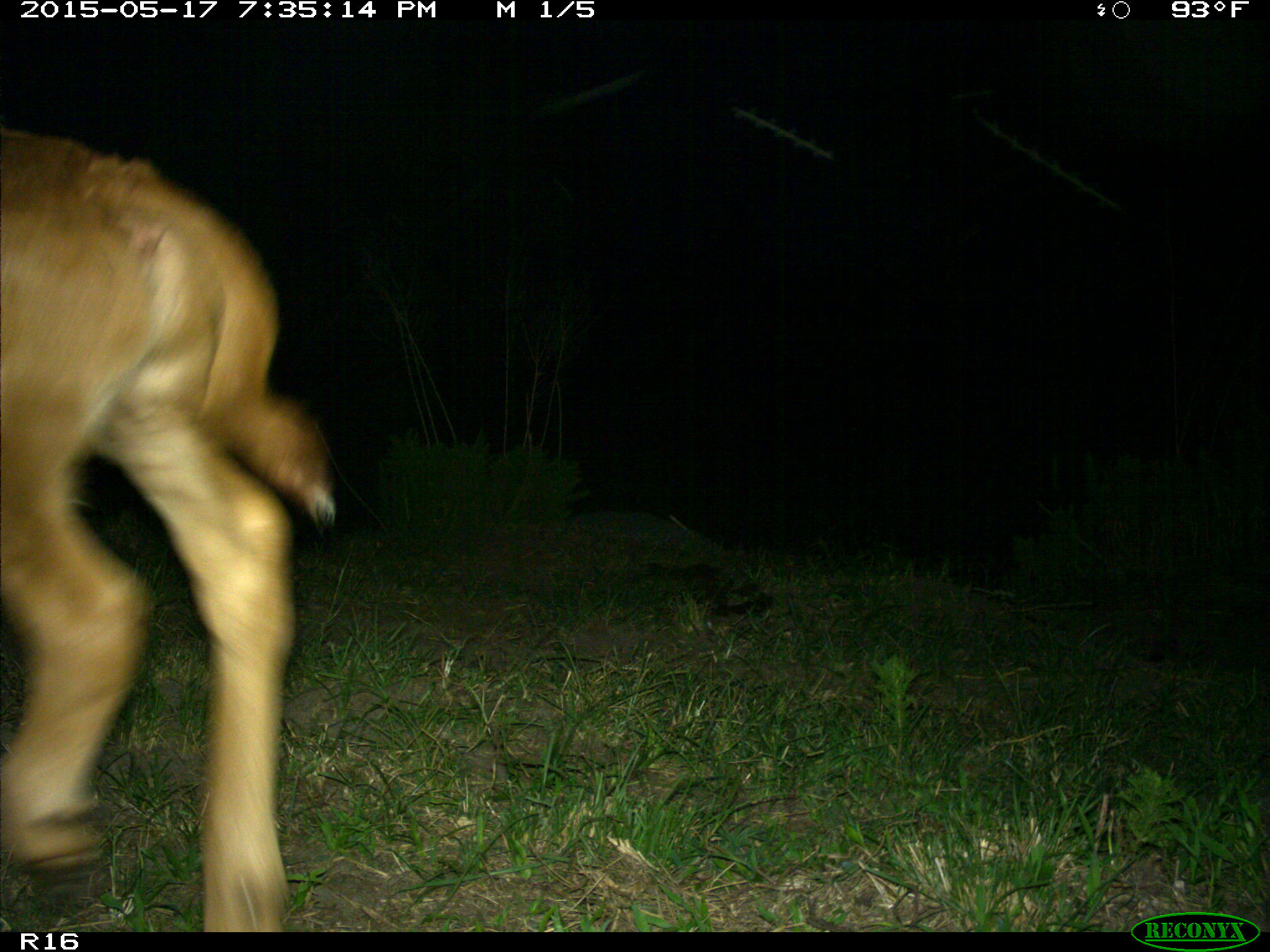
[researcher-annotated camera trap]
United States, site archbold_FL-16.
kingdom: Animalia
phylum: Chordata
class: Mammalia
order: Artiodactyla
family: Bovidae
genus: Bos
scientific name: Bos taurus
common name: domestic cow